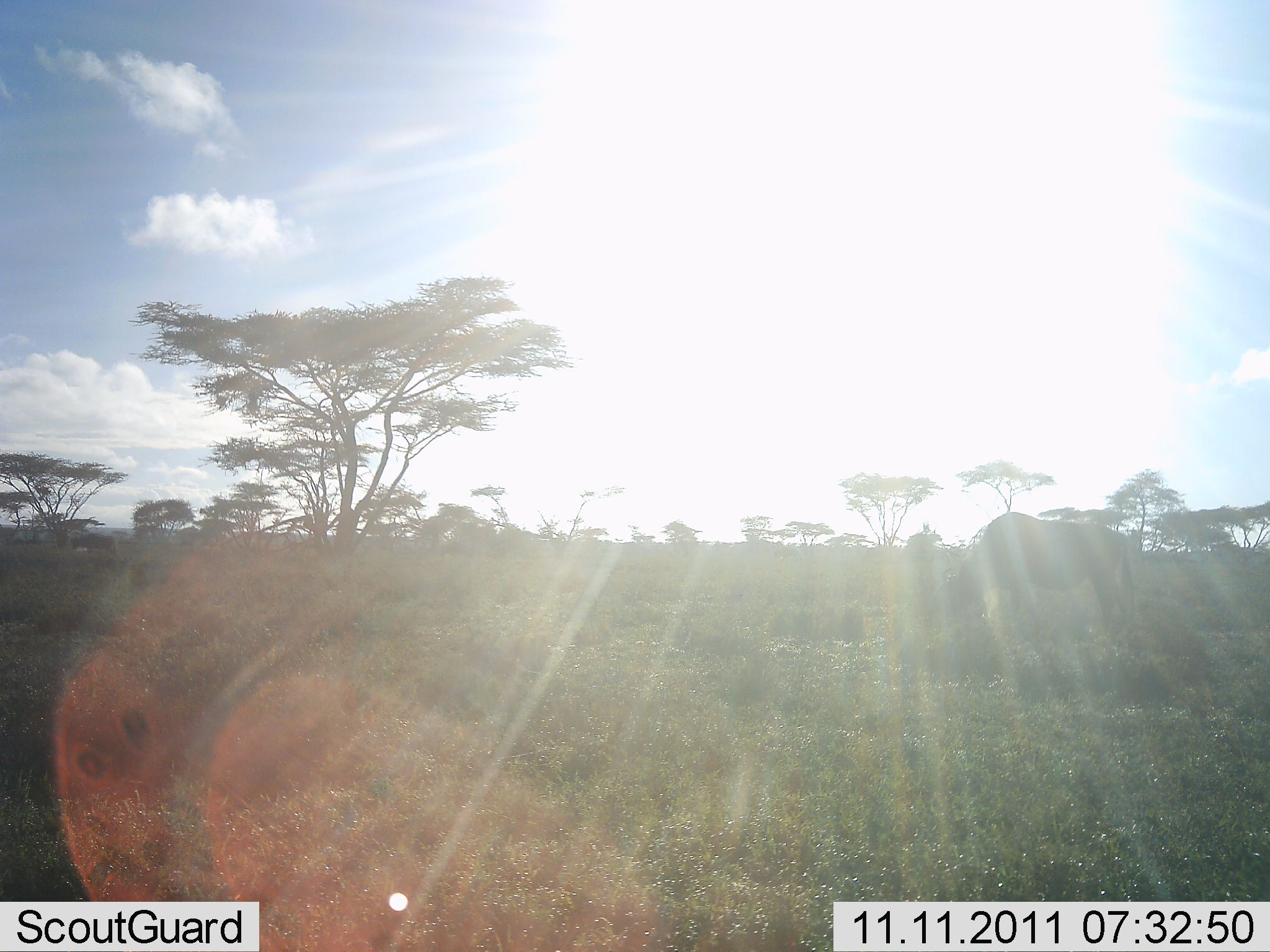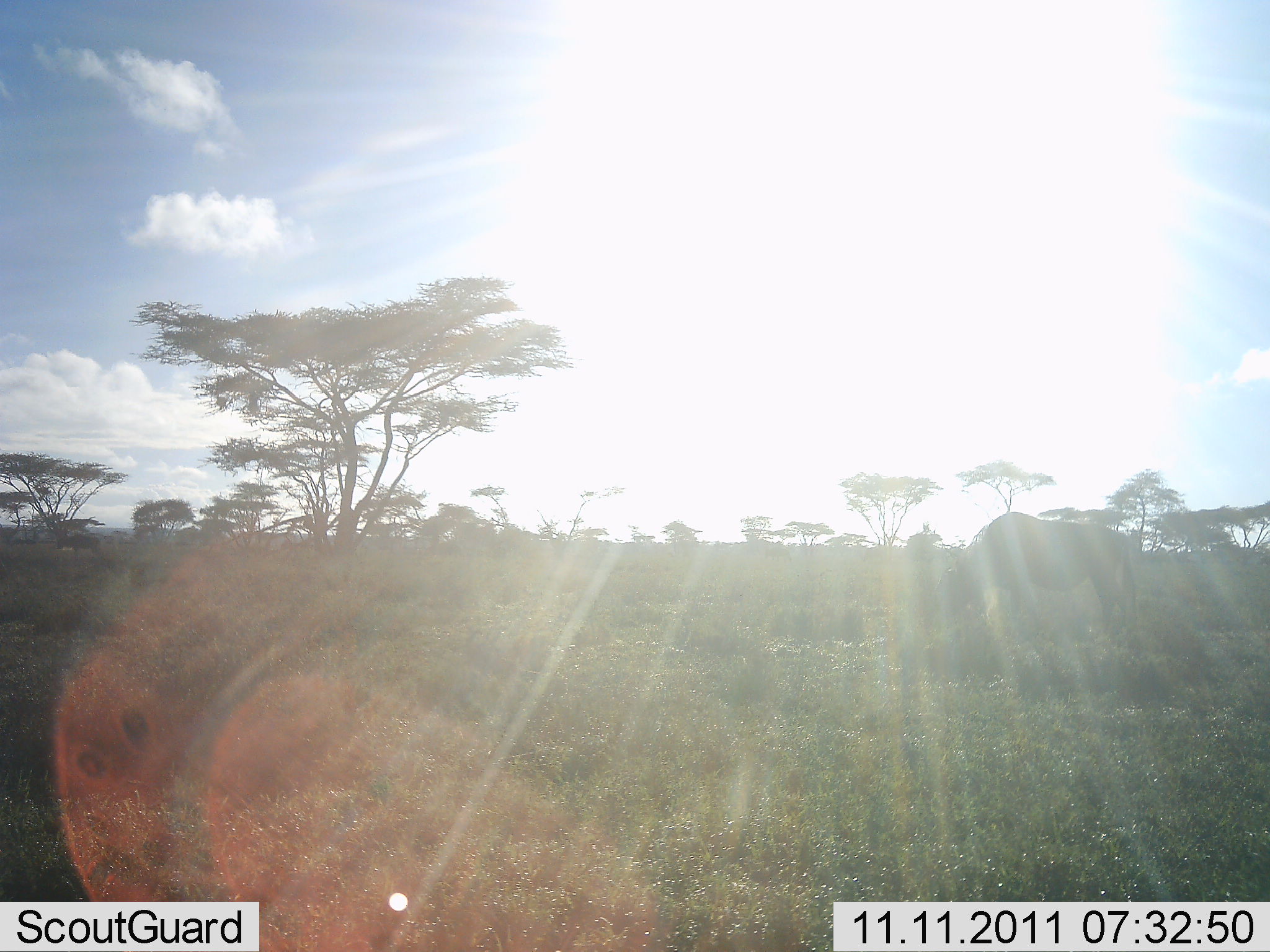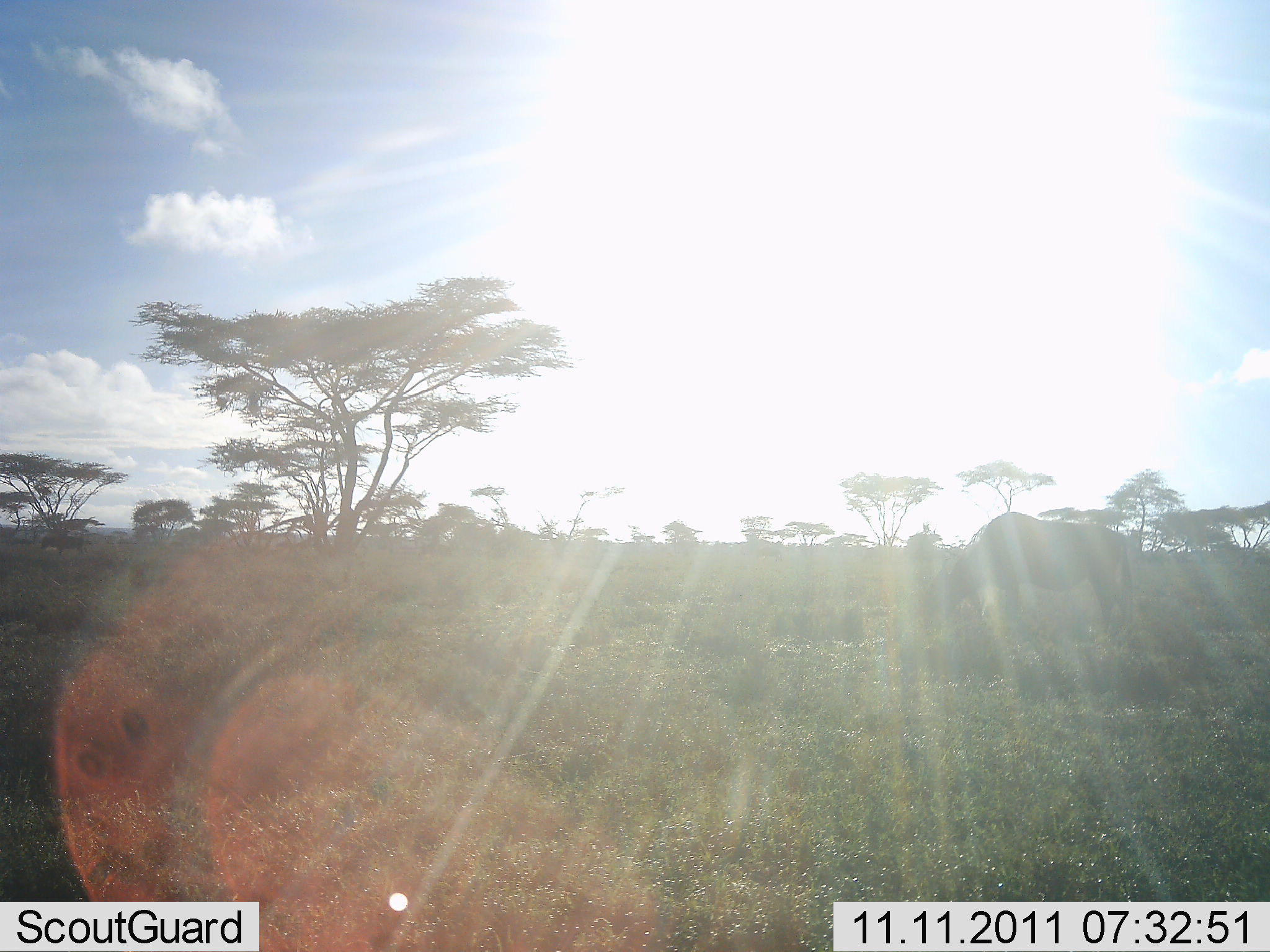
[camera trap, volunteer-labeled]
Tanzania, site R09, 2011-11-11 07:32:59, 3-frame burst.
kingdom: Animalia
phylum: Chordata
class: Mammalia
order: Artiodactyla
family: Bovidae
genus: Connochaetes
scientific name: Connochaetes taurinus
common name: blue wildebeest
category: wildebeest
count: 1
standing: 42%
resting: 0%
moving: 17%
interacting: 0%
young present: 0%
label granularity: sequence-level